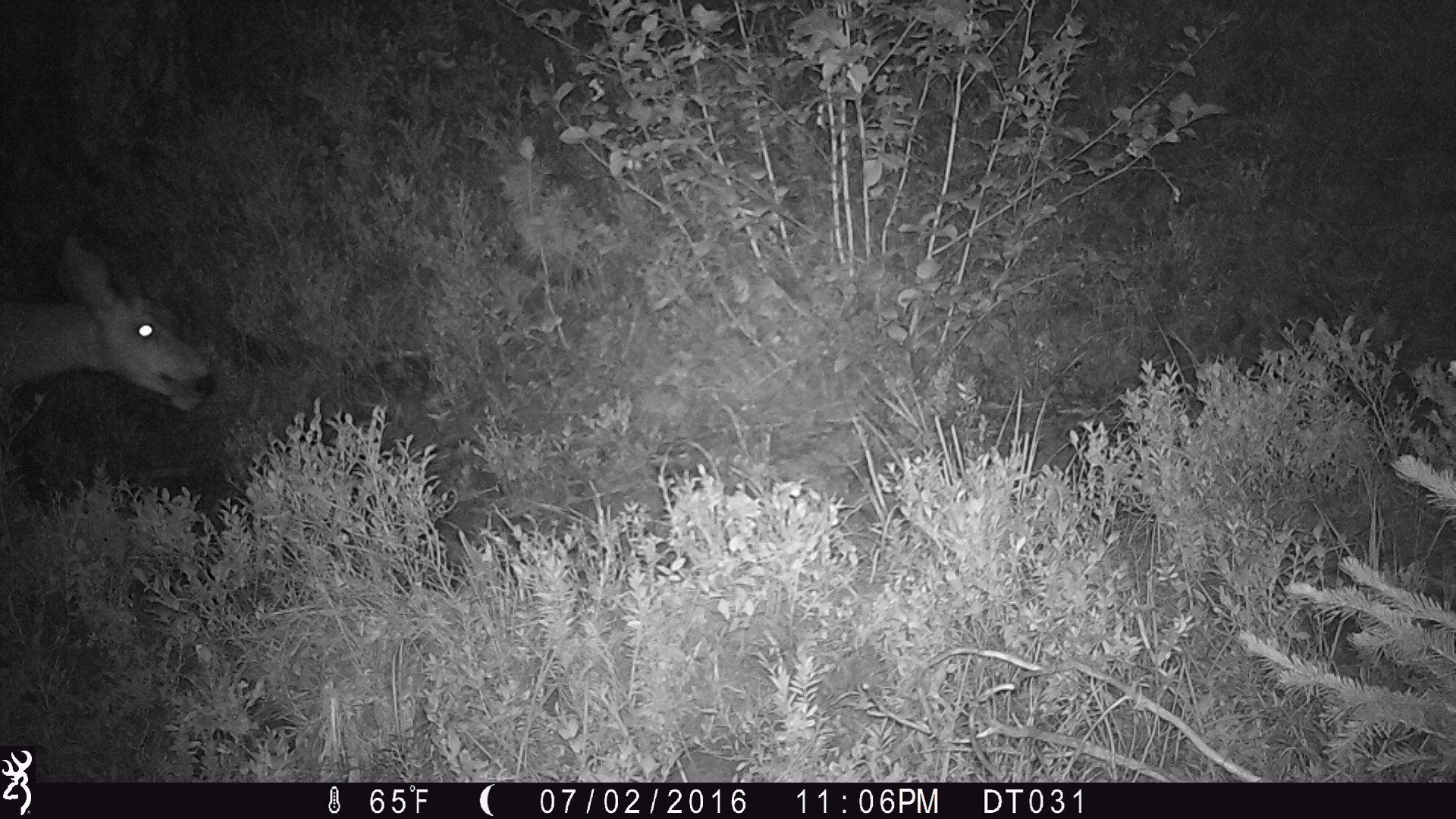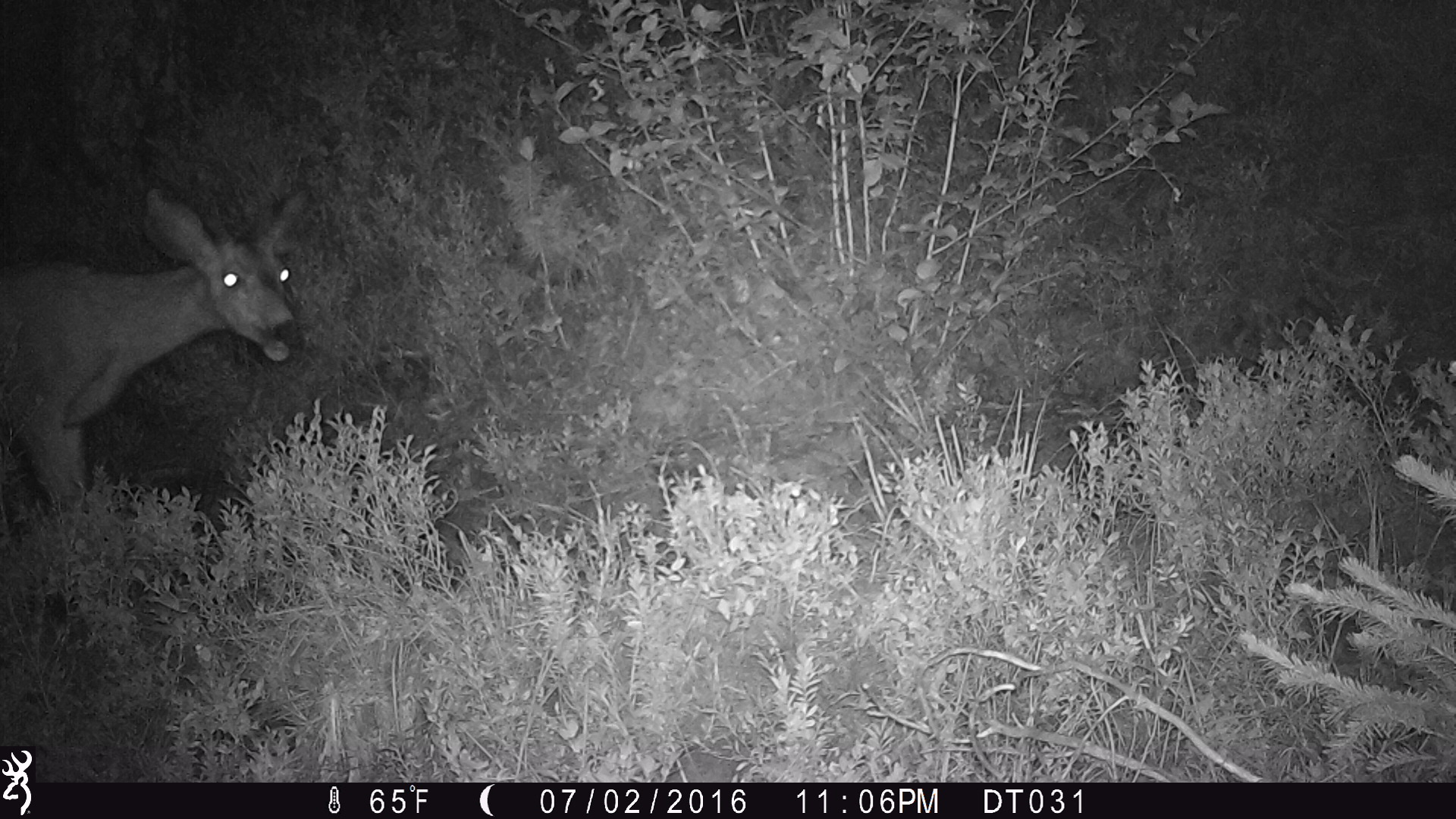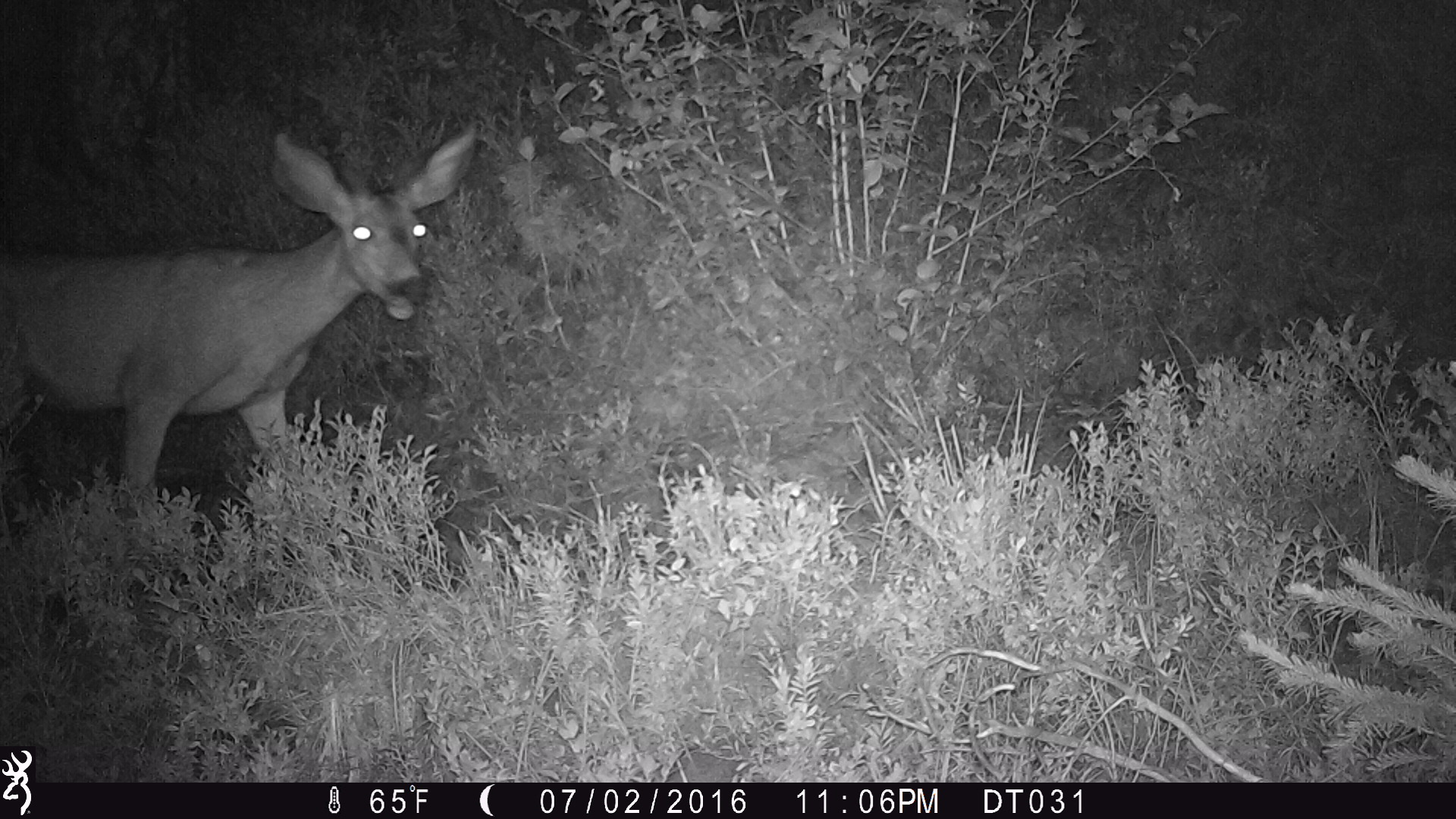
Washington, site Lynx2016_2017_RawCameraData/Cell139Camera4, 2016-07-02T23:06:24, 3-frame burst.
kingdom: Animalia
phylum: Chordata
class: Mammalia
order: Artiodactyla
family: Cervidae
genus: Odocoileus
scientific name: Odocoileus hemionus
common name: mule deer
Odocoileus hemionus (mule deer). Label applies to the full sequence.